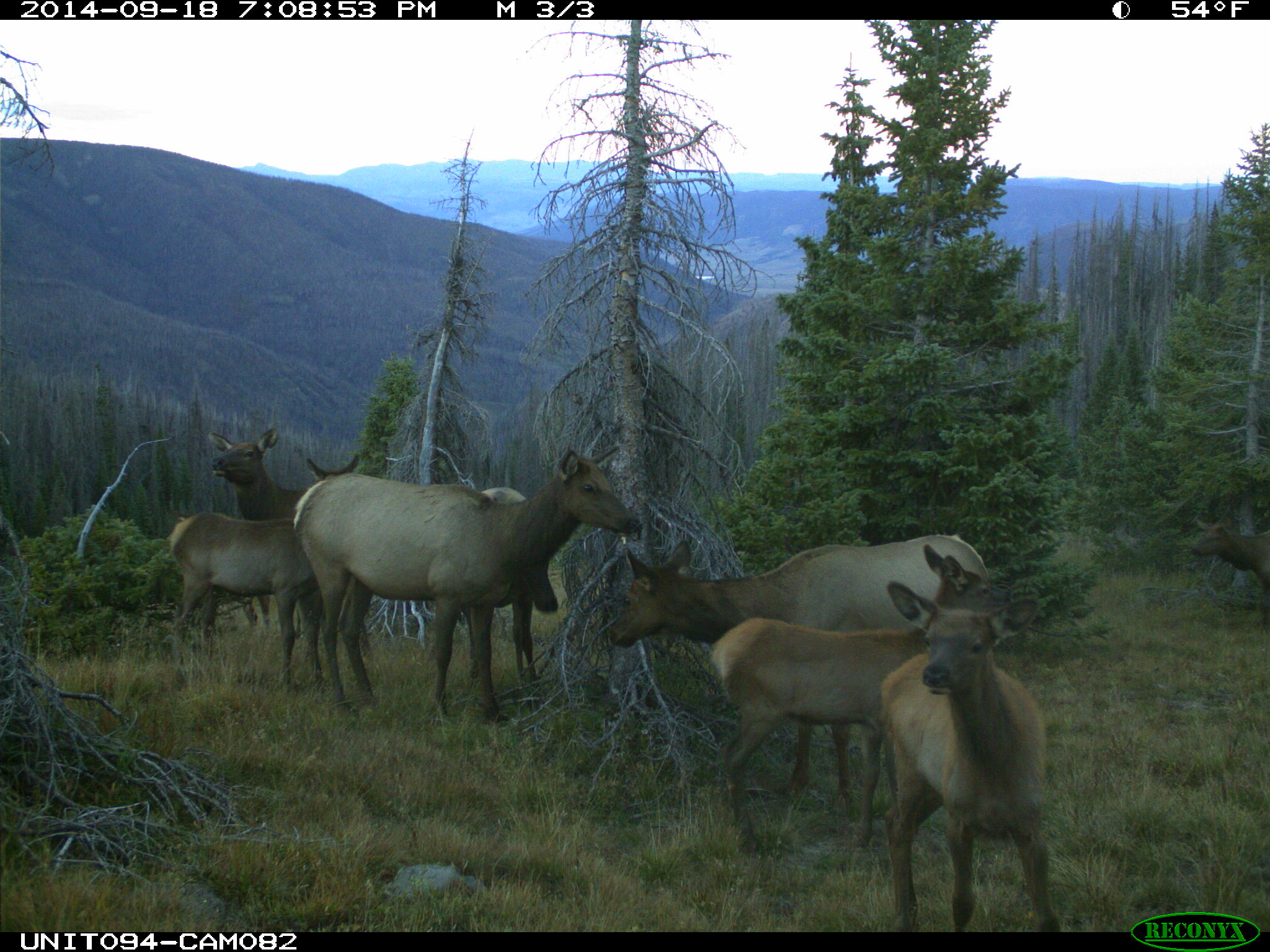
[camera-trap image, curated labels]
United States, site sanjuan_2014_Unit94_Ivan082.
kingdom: Animalia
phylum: Chordata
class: Mammalia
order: Artiodactyla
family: Cervidae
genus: Cervus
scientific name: Cervus elaphus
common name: red deer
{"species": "Cervus elaphus (red deer)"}